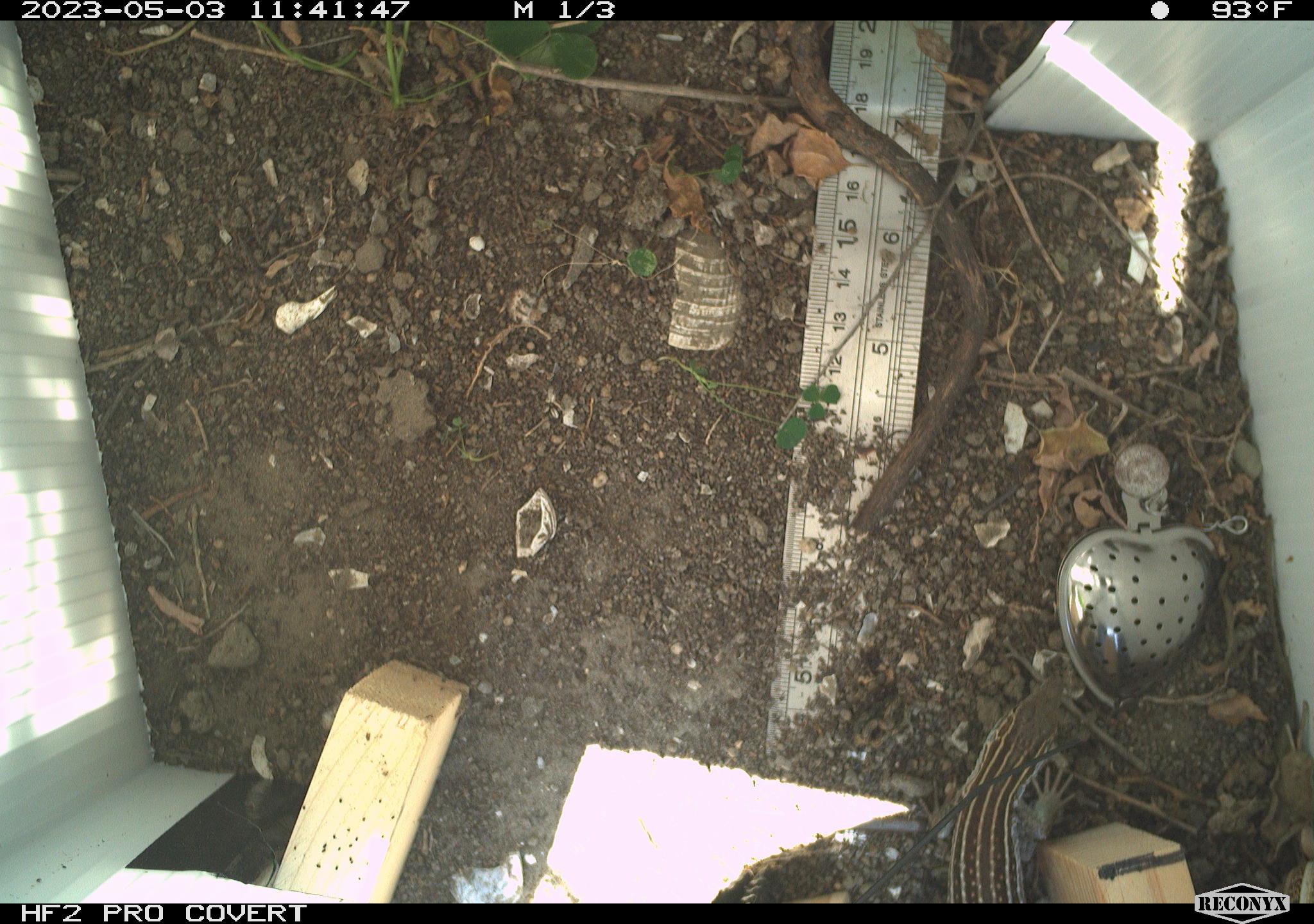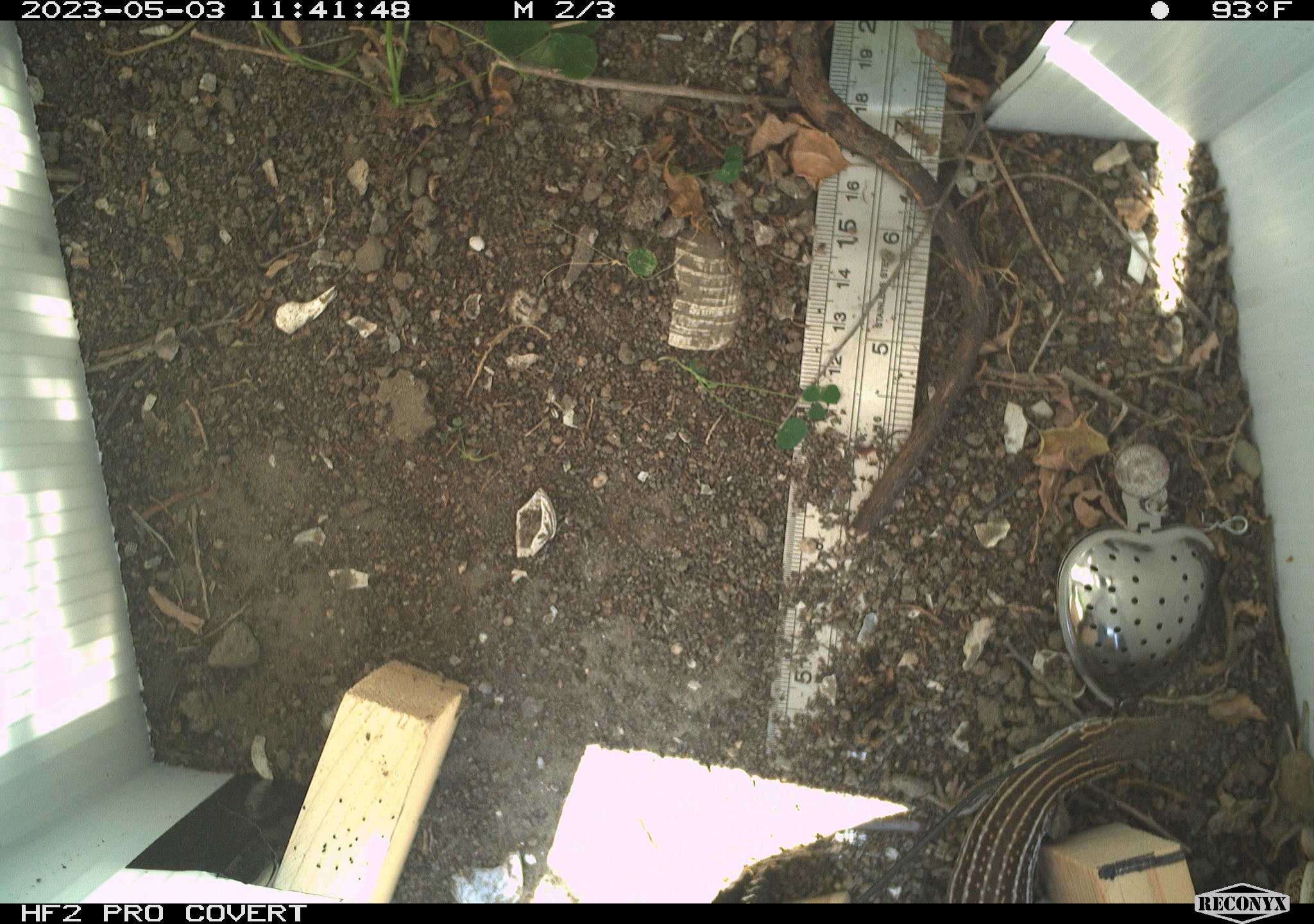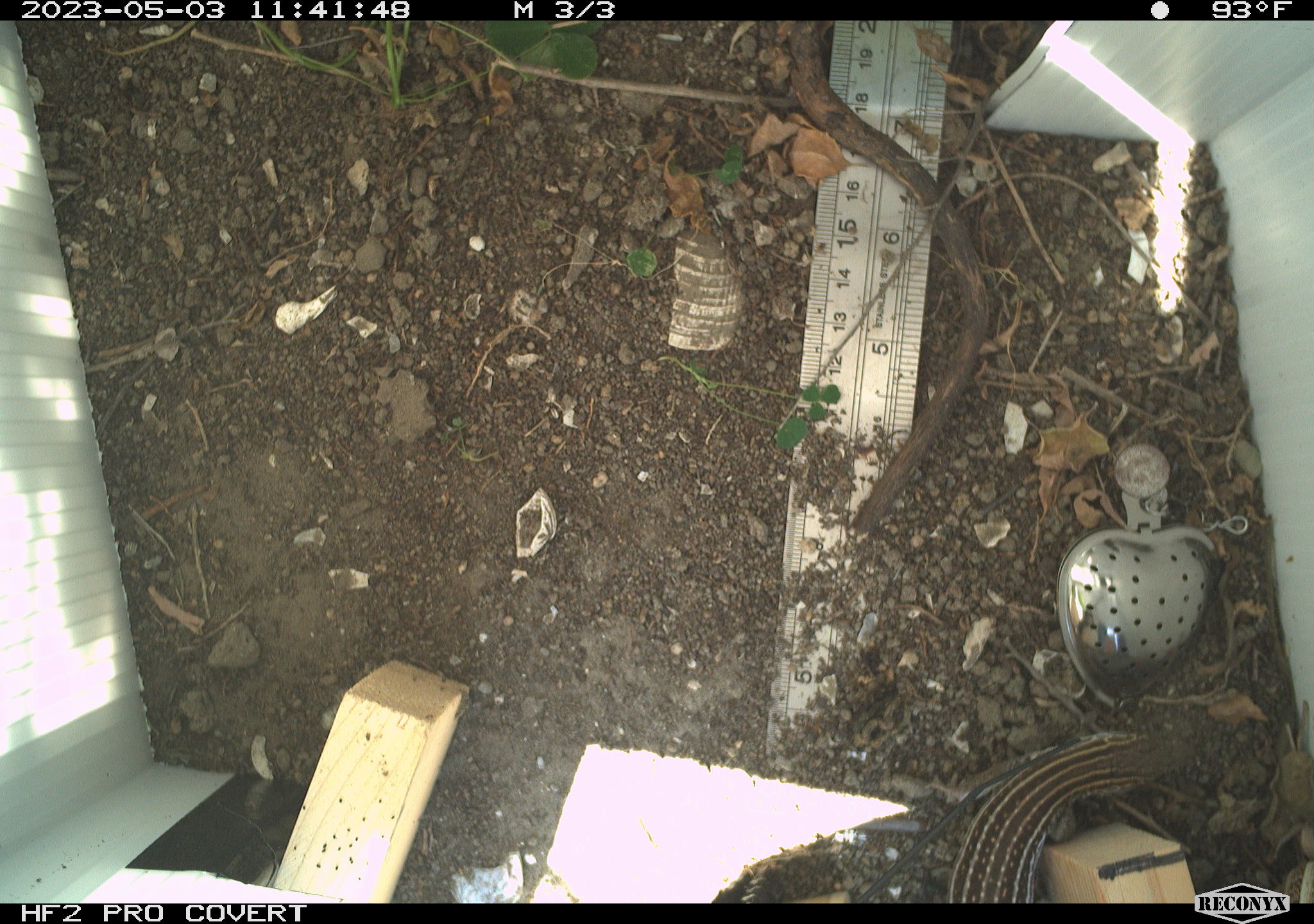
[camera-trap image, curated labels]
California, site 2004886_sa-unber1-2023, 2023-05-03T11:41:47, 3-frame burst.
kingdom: Animalia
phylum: Chordata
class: Reptilia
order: Squamata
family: Teiidae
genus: Aspidoscelis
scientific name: Aspidoscelis tigris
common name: western whiptail